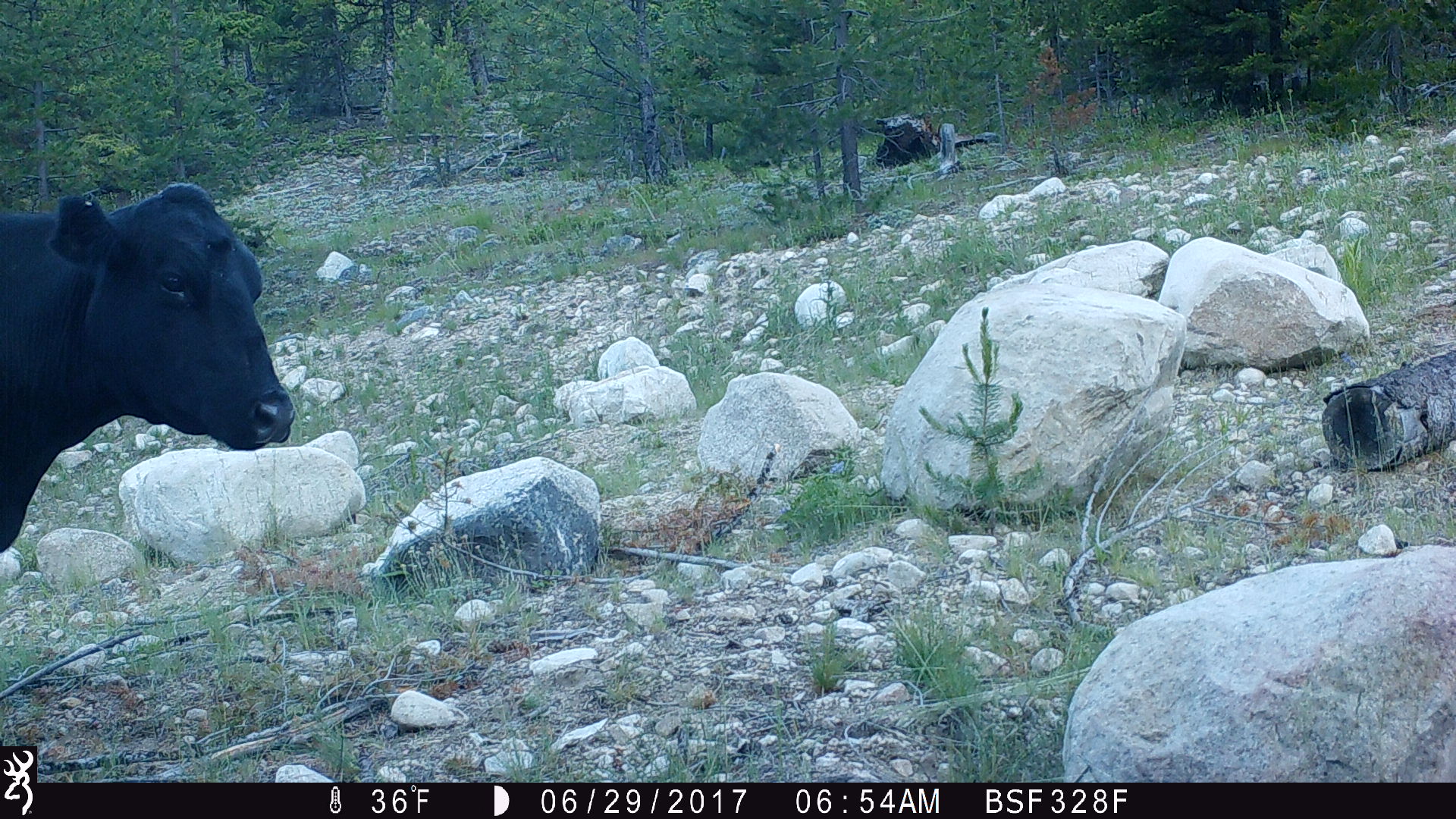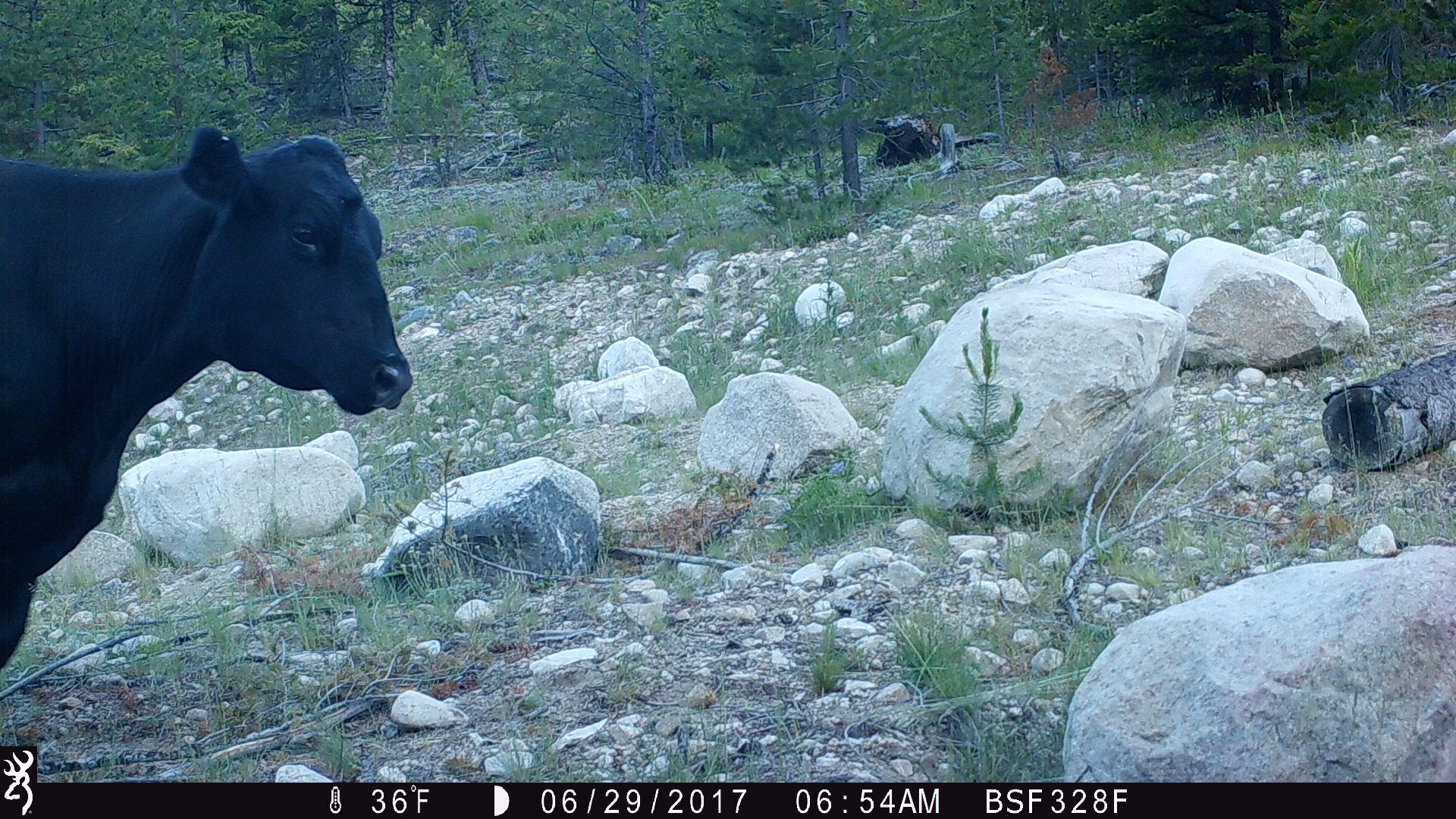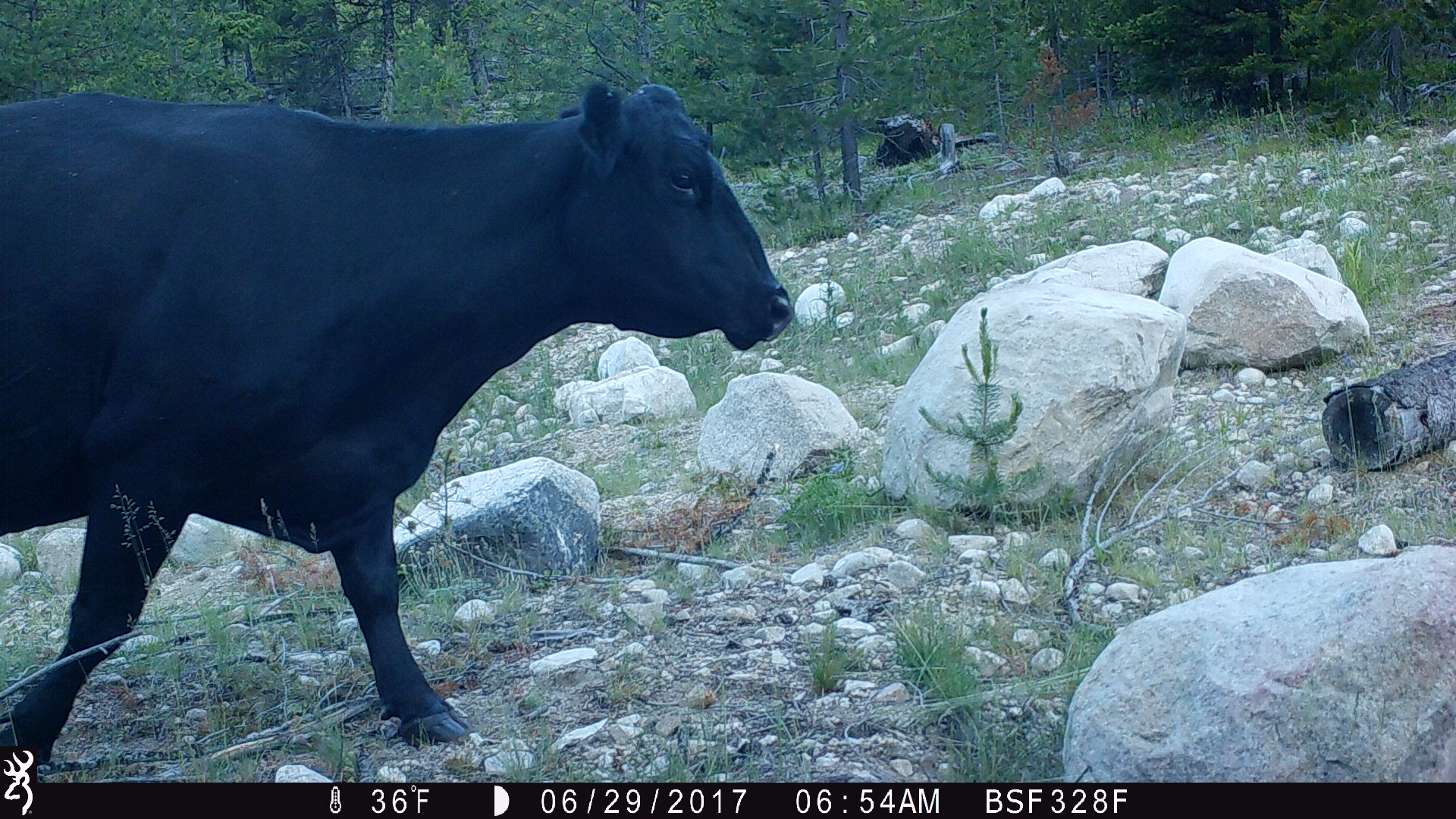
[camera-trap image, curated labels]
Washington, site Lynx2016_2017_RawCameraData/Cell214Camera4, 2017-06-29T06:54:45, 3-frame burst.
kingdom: Animalia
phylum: Chordata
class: Mammalia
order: Artiodactyla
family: Bovidae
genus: Bos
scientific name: Bos taurus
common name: domestic cattle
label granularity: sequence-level